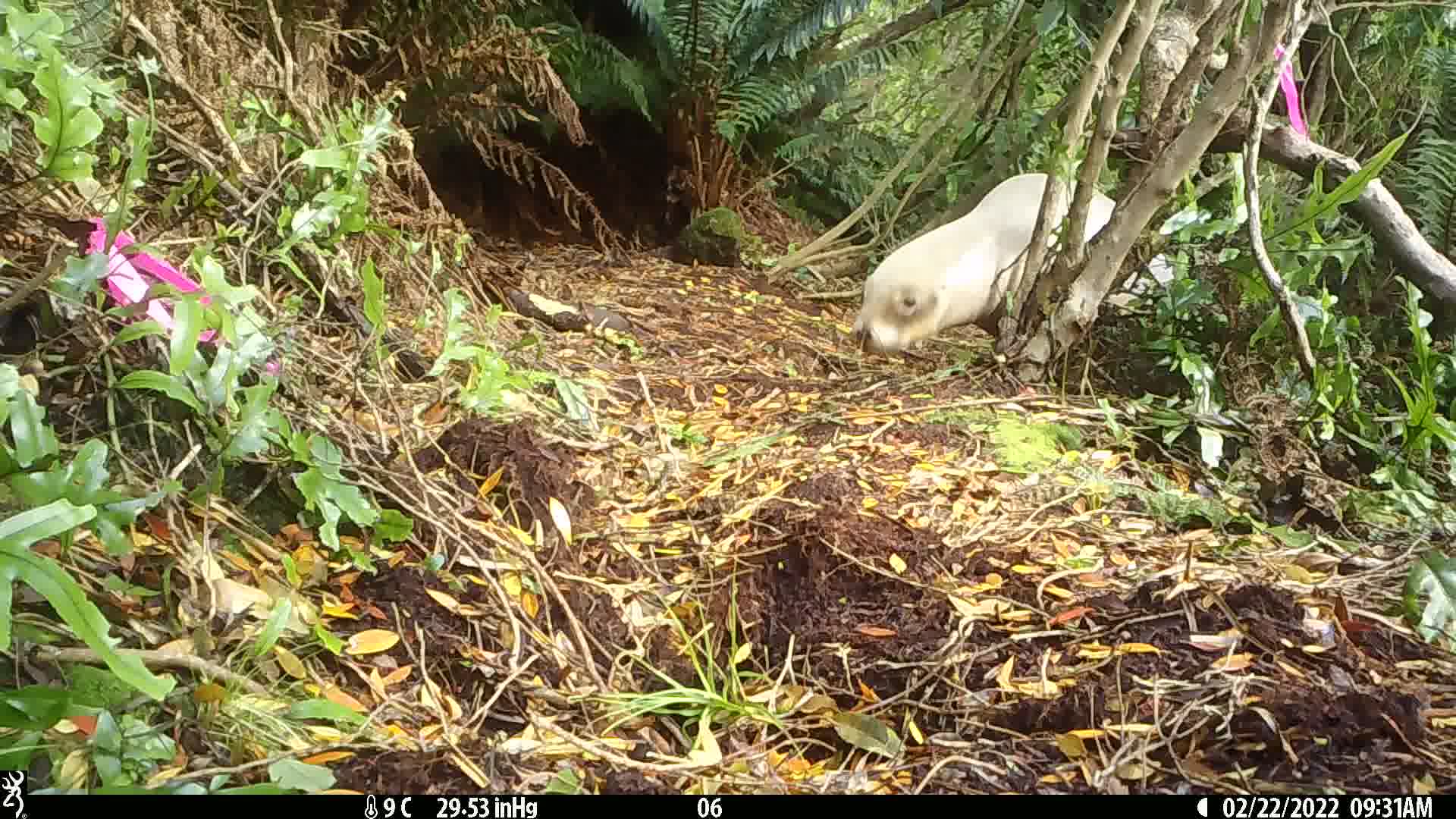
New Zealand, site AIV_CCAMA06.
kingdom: Animalia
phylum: Chordata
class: Mammalia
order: Carnivora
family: Otariidae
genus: Phocarctos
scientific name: Phocarctos hookeri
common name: new zealand sea lion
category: sealion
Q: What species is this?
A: Sealion (new zealand sea lion) (Phocarctos hookeri).